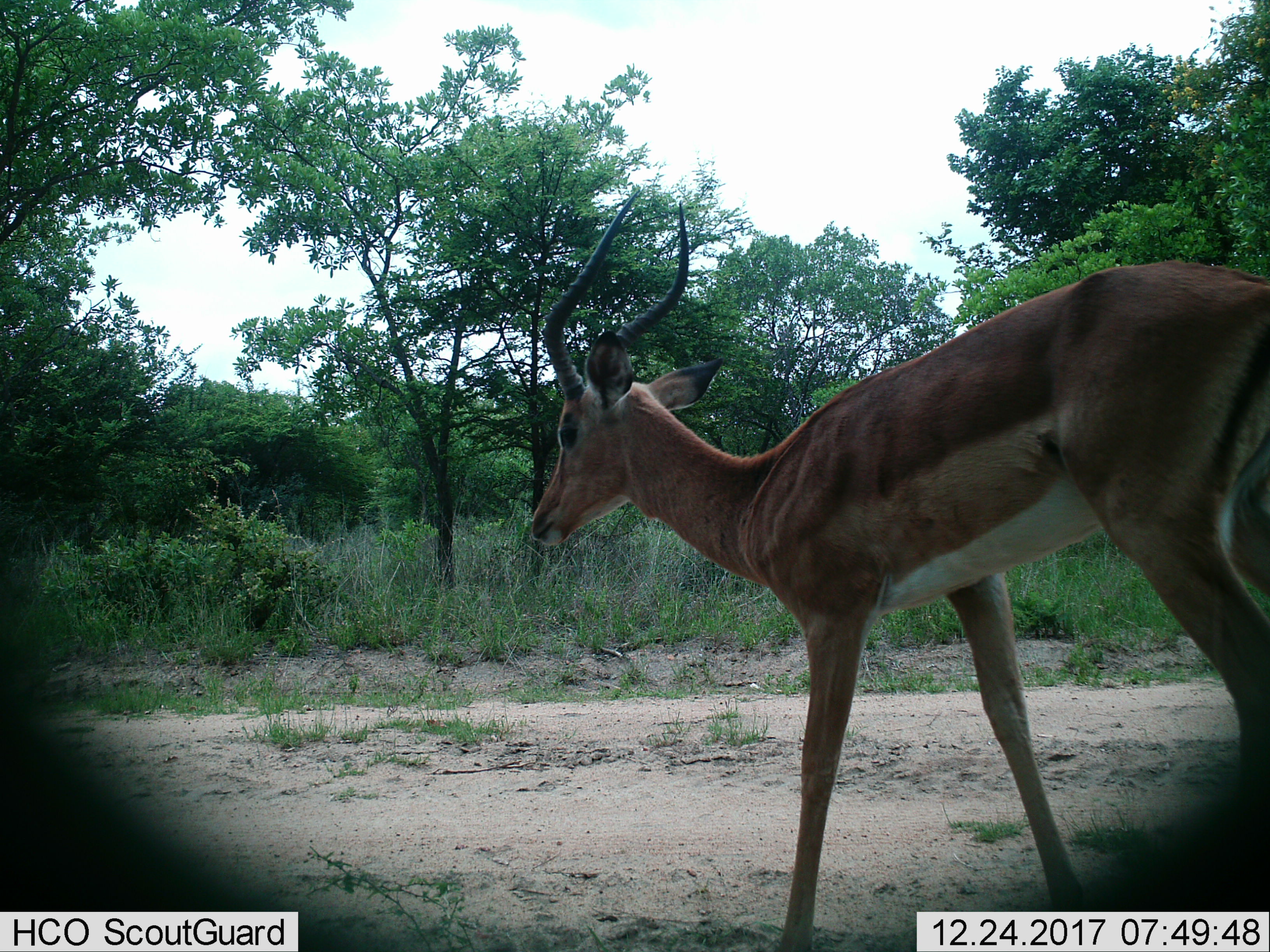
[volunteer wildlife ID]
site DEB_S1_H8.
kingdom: Animalia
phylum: Chordata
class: Mammalia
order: Artiodactyla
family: Bovidae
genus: Aepyceros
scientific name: Aepyceros melampus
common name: impala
Impala (Aepyceros melampus), count 1. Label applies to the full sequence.